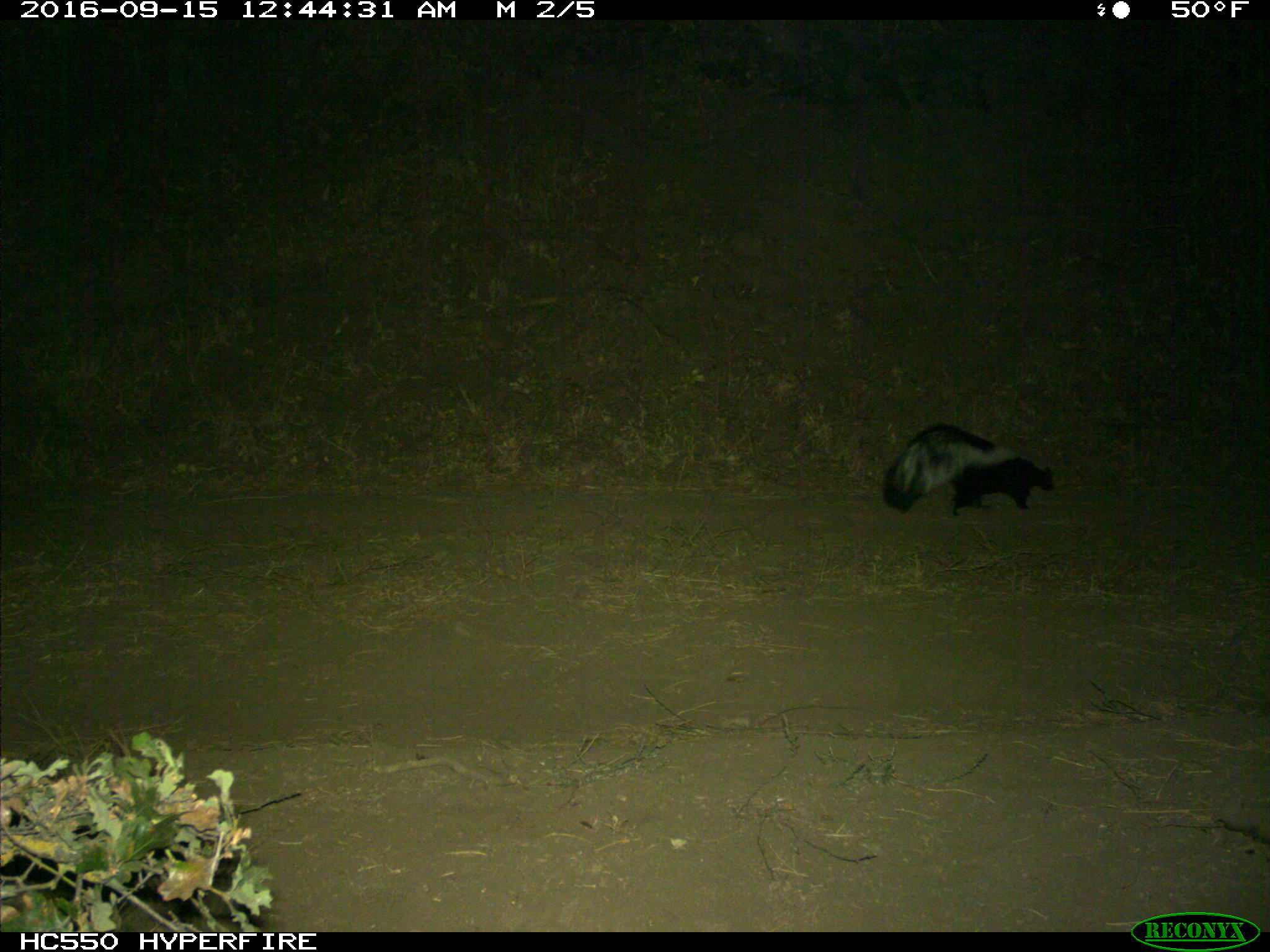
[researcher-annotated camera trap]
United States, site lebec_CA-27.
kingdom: Animalia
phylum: Chordata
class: Mammalia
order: Carnivora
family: Mephitidae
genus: Mephitis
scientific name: Mephitis mephitis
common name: striped skunk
Mephitis mephitis (striped skunk).